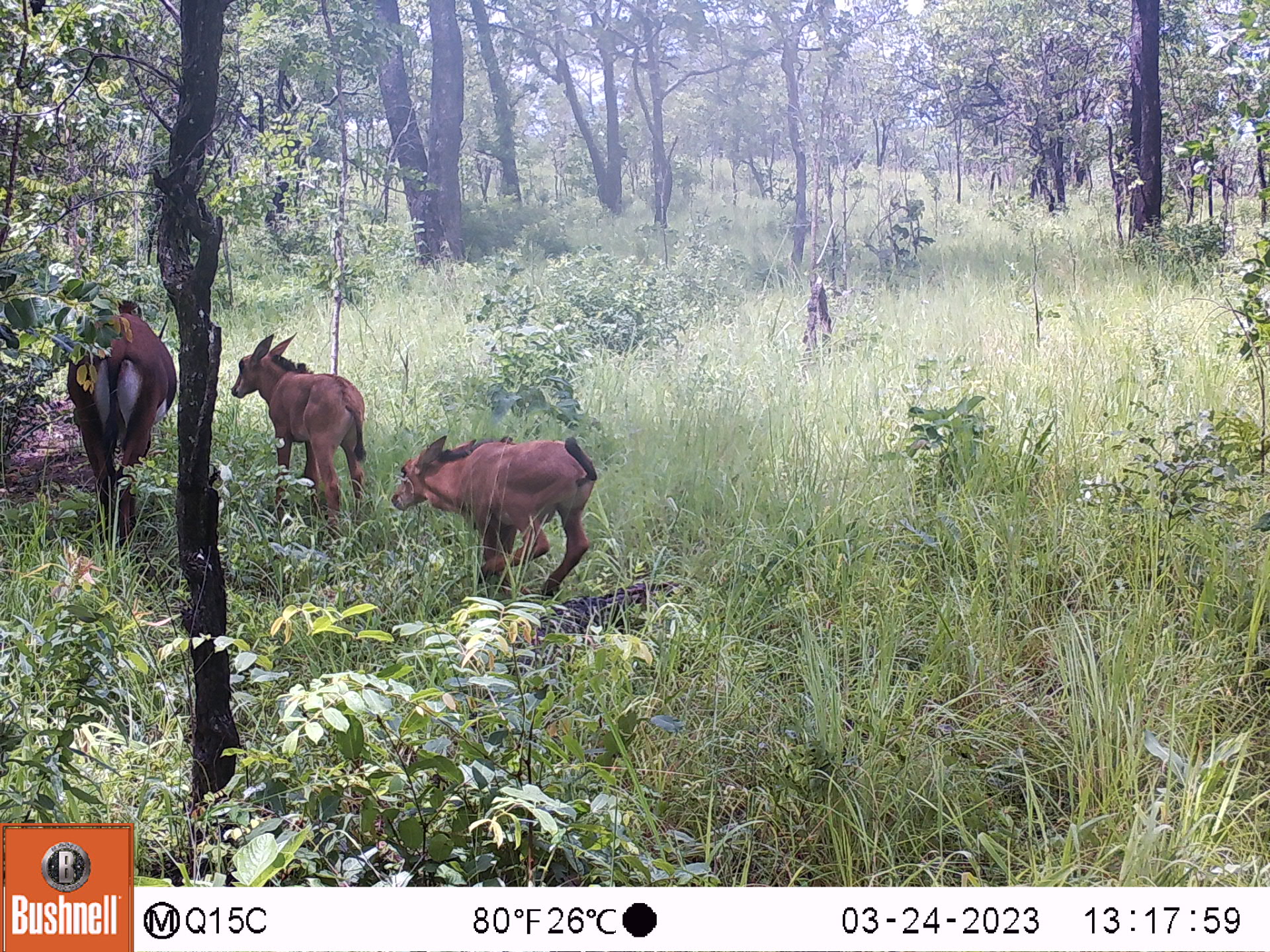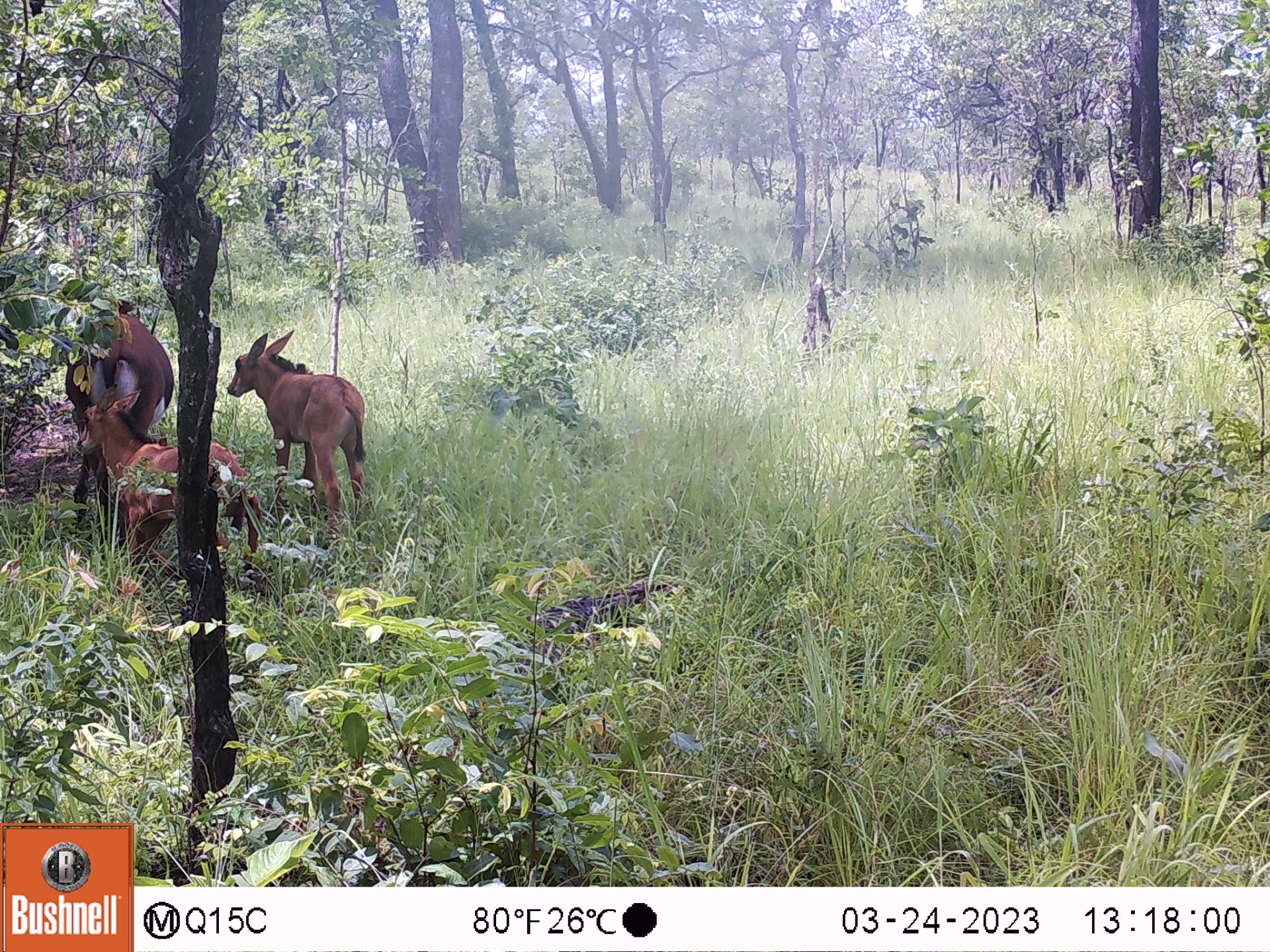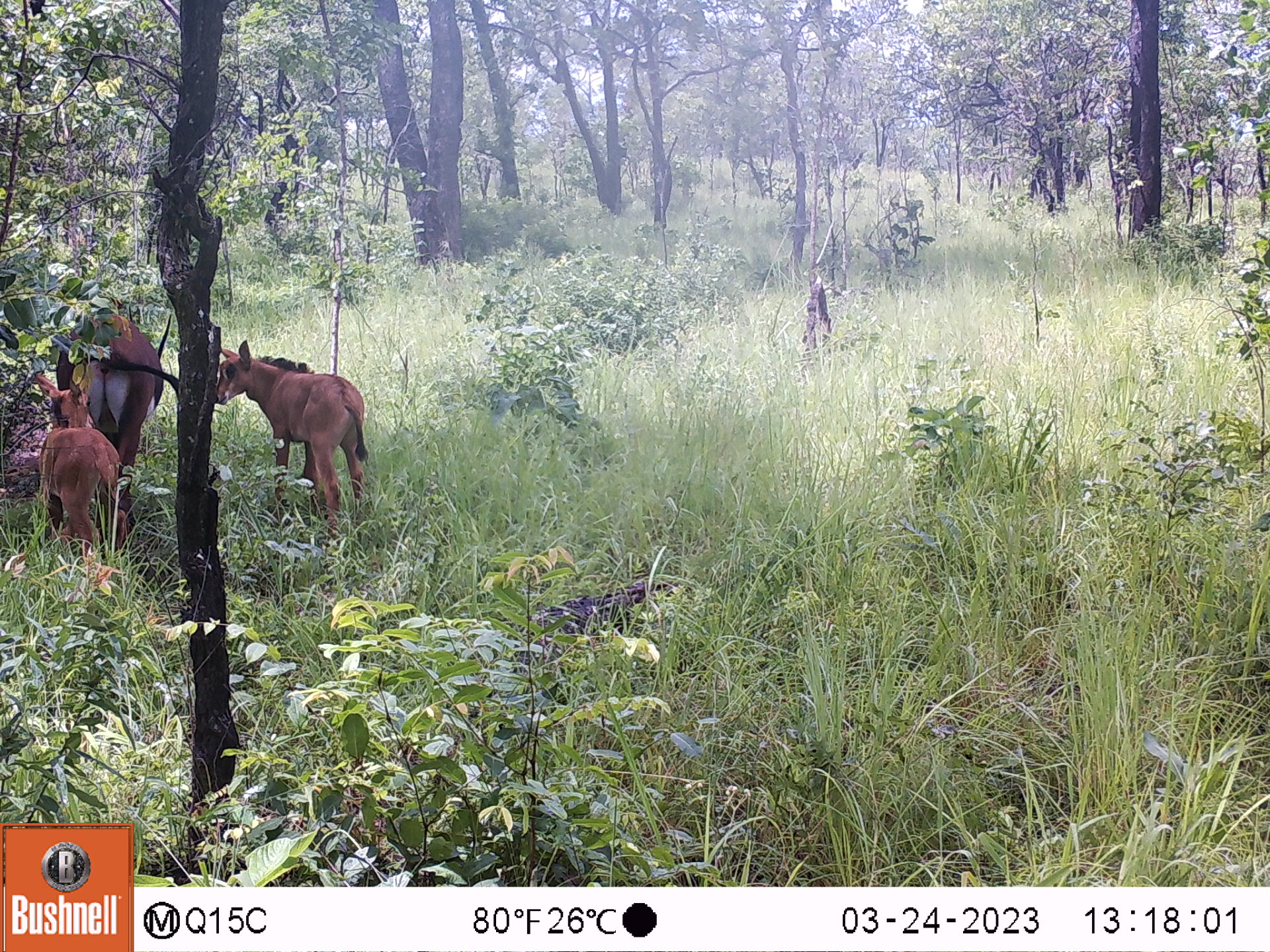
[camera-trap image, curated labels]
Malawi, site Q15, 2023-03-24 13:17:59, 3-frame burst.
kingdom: Animalia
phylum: Chordata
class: Mammalia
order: Artiodactyla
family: Bovidae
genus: Hippotragus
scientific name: Hippotragus niger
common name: sable antelope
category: sable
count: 3